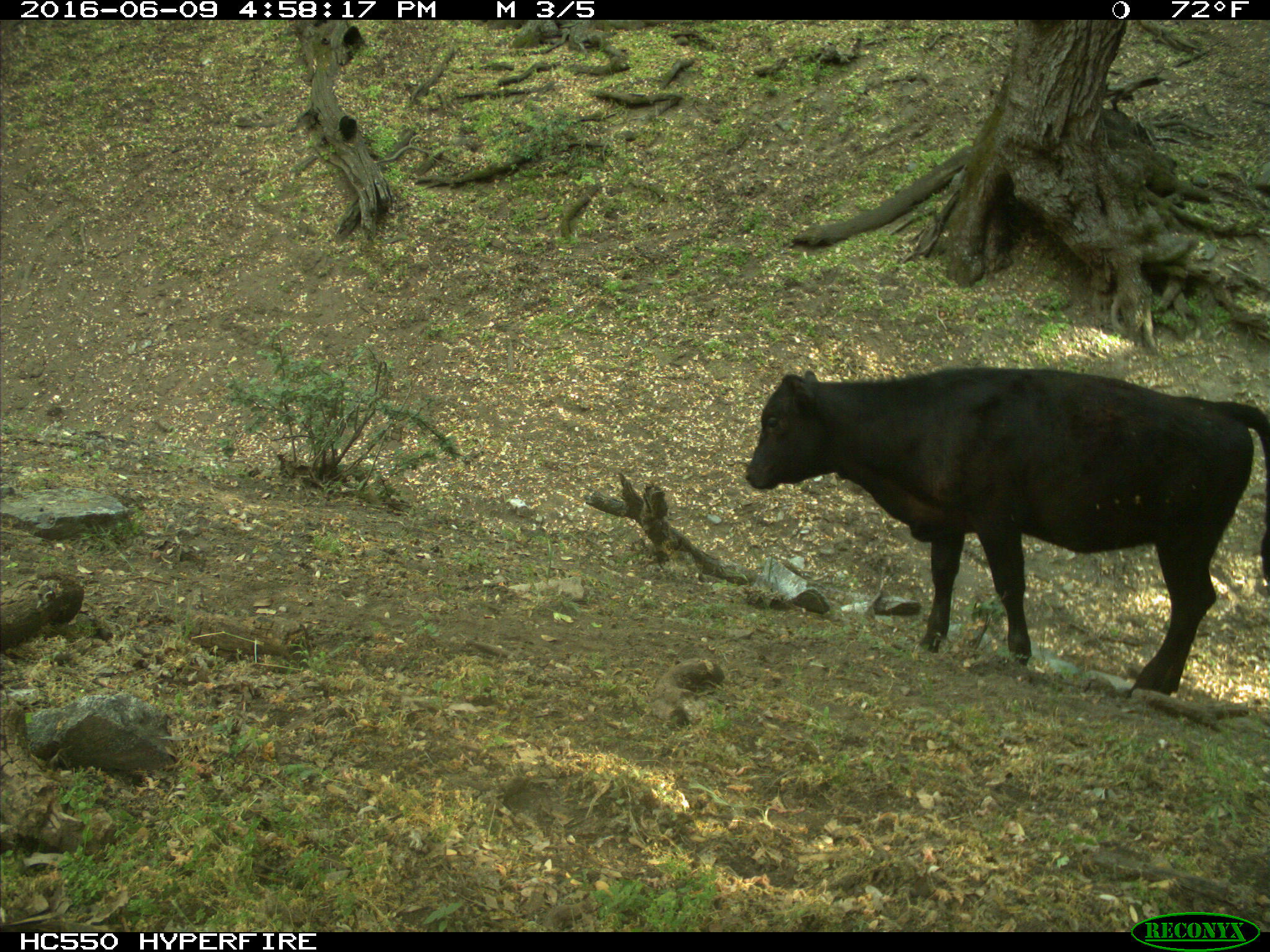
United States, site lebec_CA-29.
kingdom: Animalia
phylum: Chordata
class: Mammalia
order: Artiodactyla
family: Bovidae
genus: Bos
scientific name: Bos taurus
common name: domestic cow